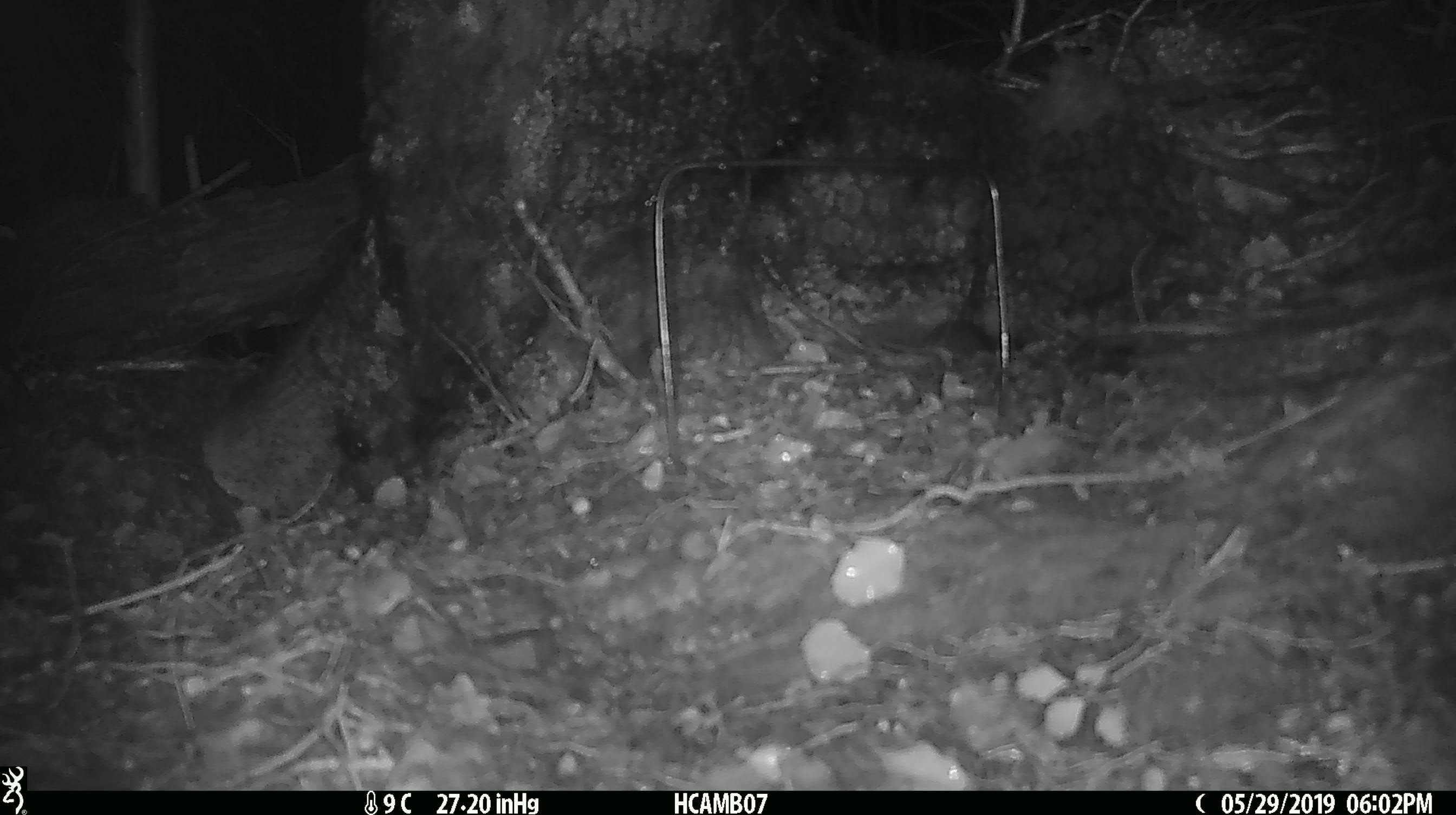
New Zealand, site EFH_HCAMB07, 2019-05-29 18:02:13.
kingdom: Animalia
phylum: Chordata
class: Mammalia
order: Rodentia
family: Muridae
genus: Mus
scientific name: Mus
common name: mouse